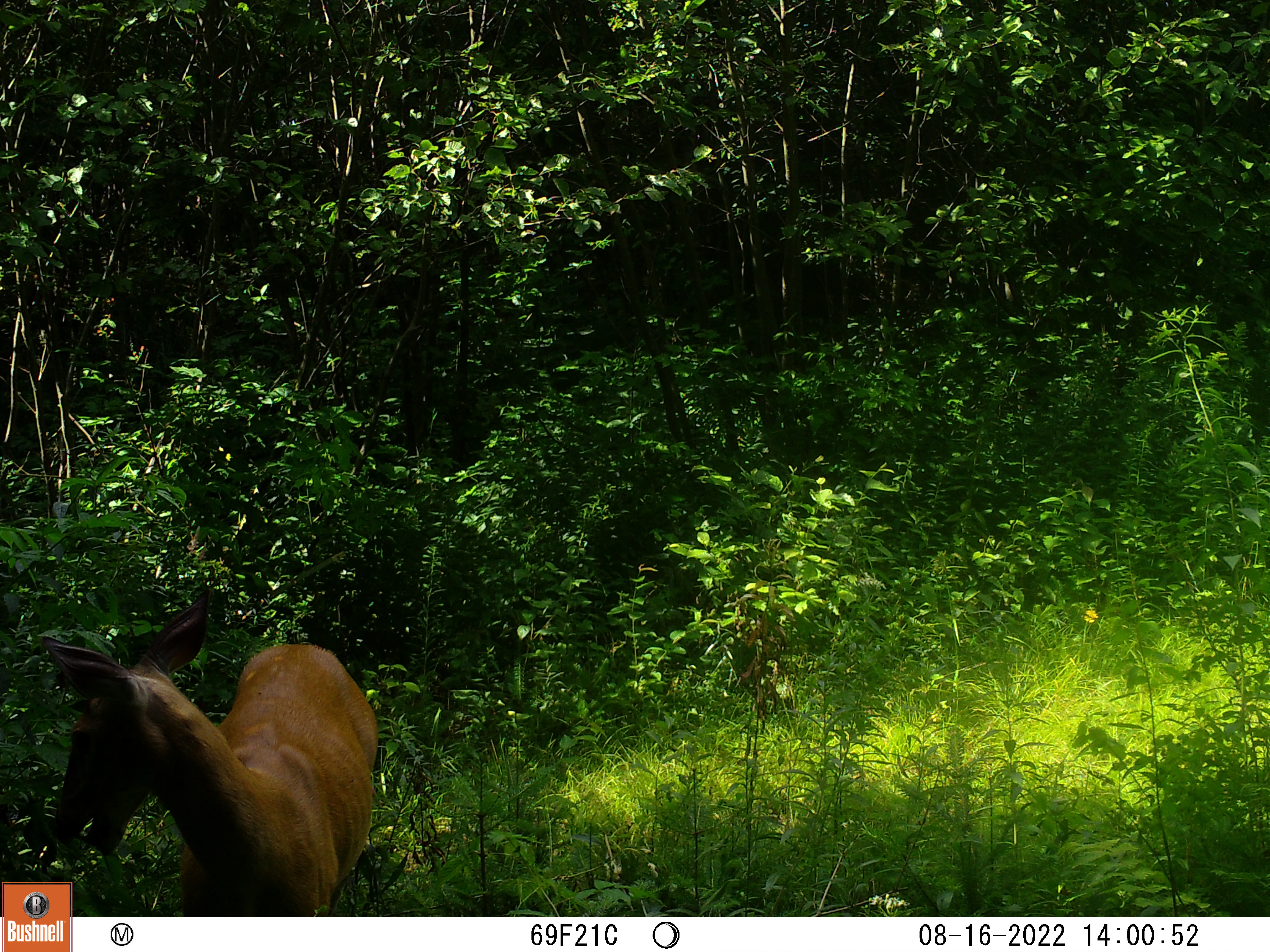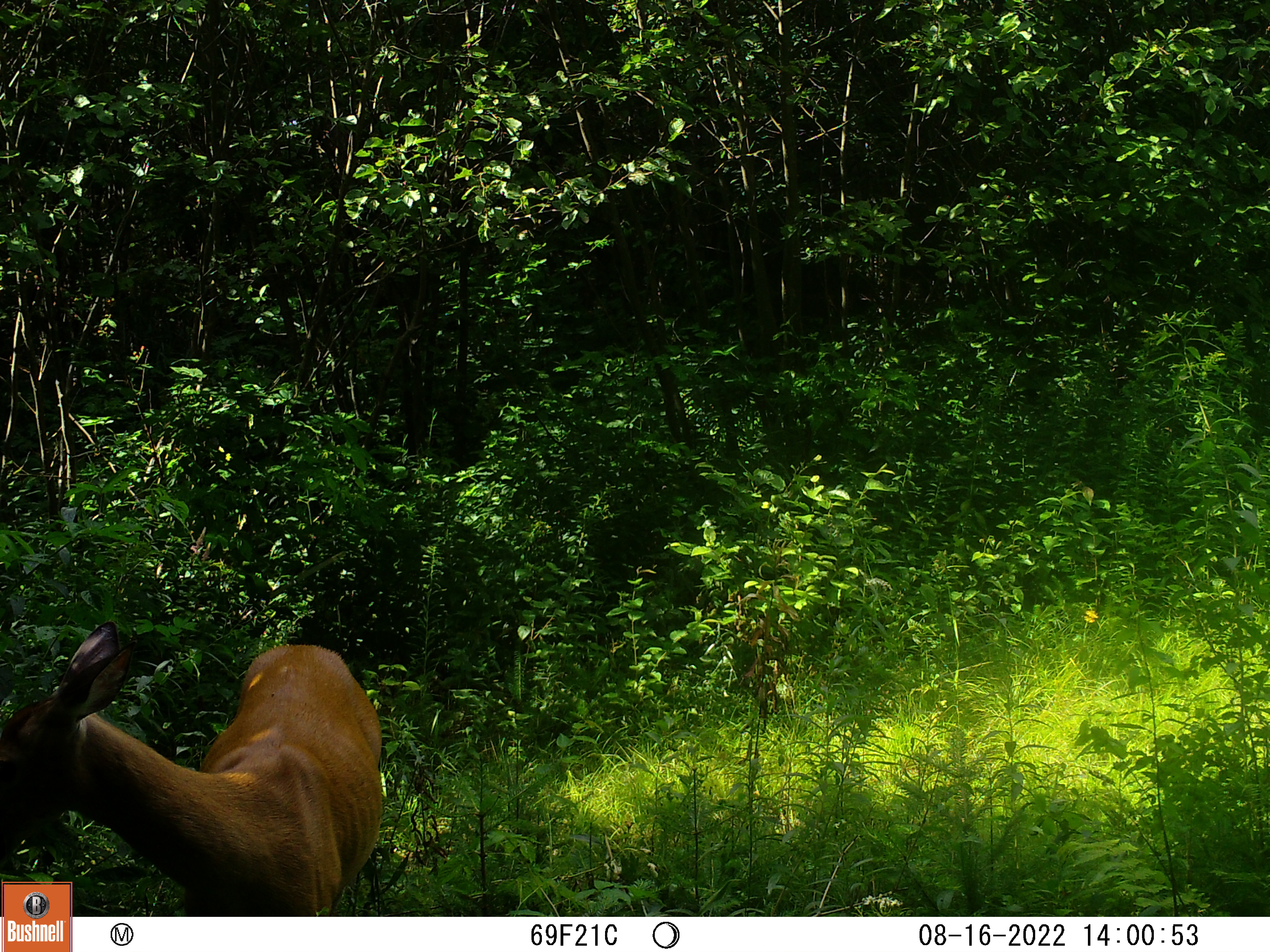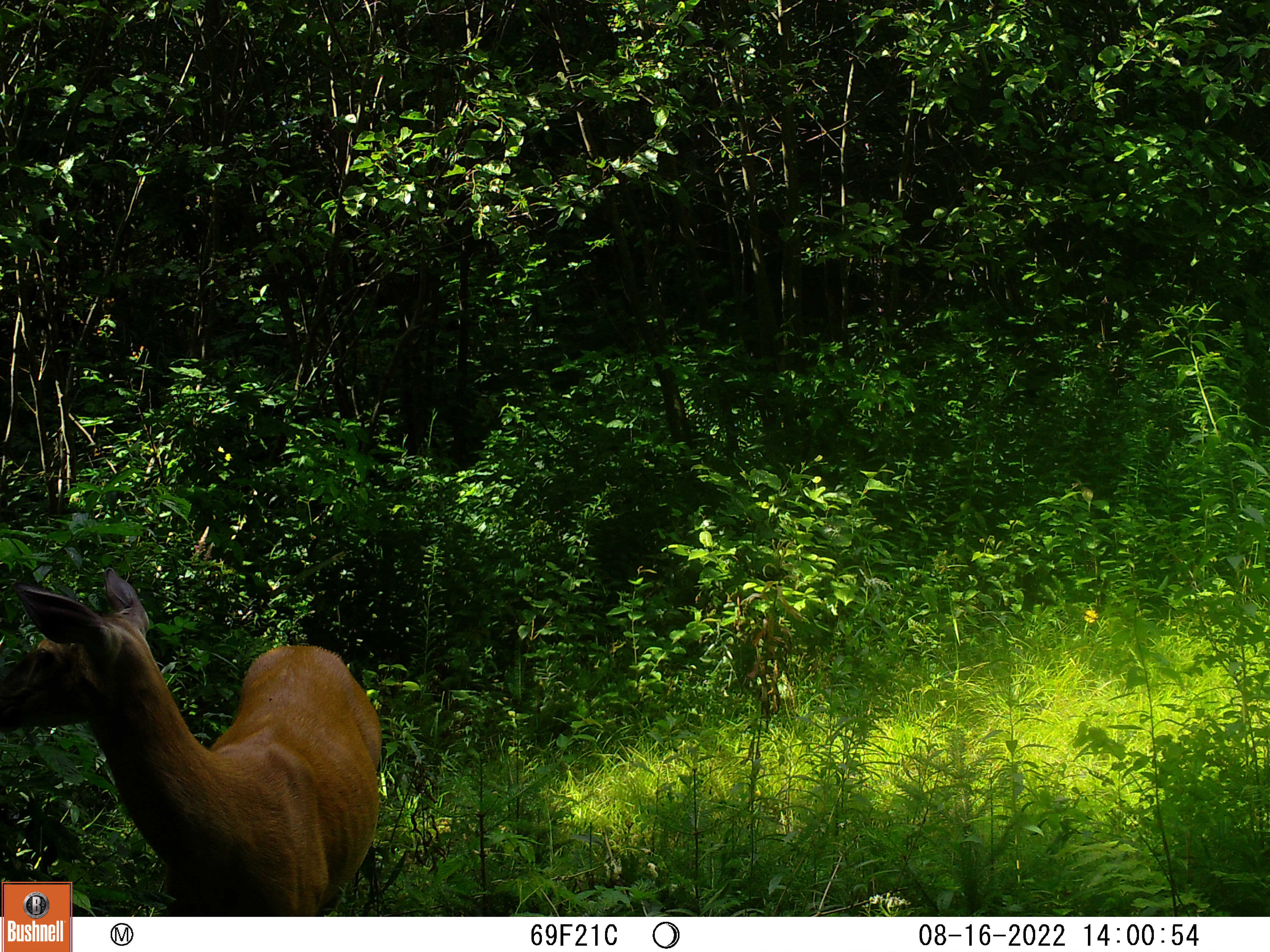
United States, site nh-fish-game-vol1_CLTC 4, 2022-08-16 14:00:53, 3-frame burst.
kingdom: Animalia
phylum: Chordata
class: Mammalia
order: Artiodactyla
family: Cervidae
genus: Odocoileus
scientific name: Odocoileus virginianus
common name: white-tailed deer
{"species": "white-tailed deer (Odocoileus virginianus)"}